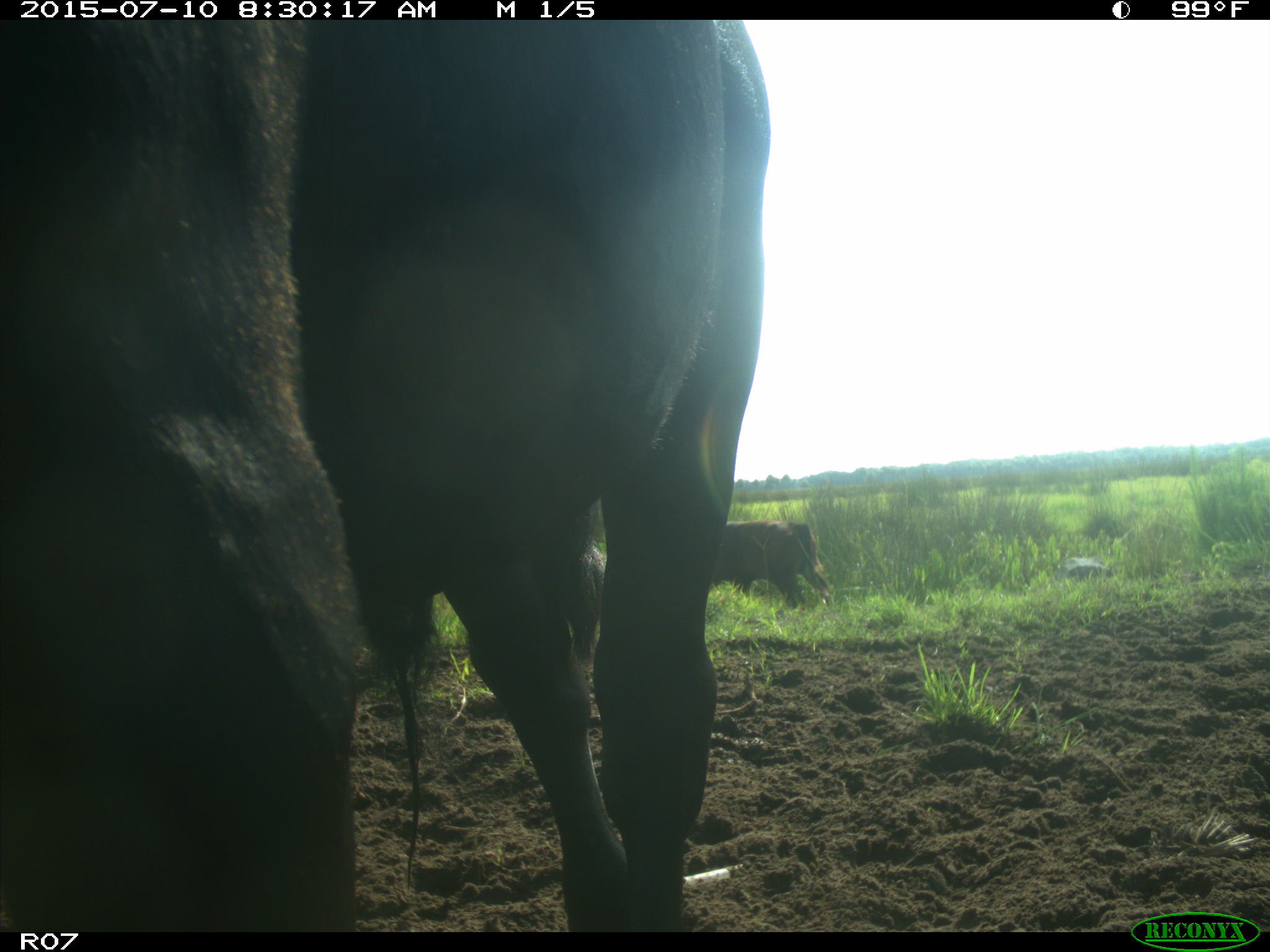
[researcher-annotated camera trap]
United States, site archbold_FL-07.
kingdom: Animalia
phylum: Chordata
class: Mammalia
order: Artiodactyla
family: Bovidae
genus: Bos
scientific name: Bos taurus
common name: domestic cow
Bos taurus (domestic cow).